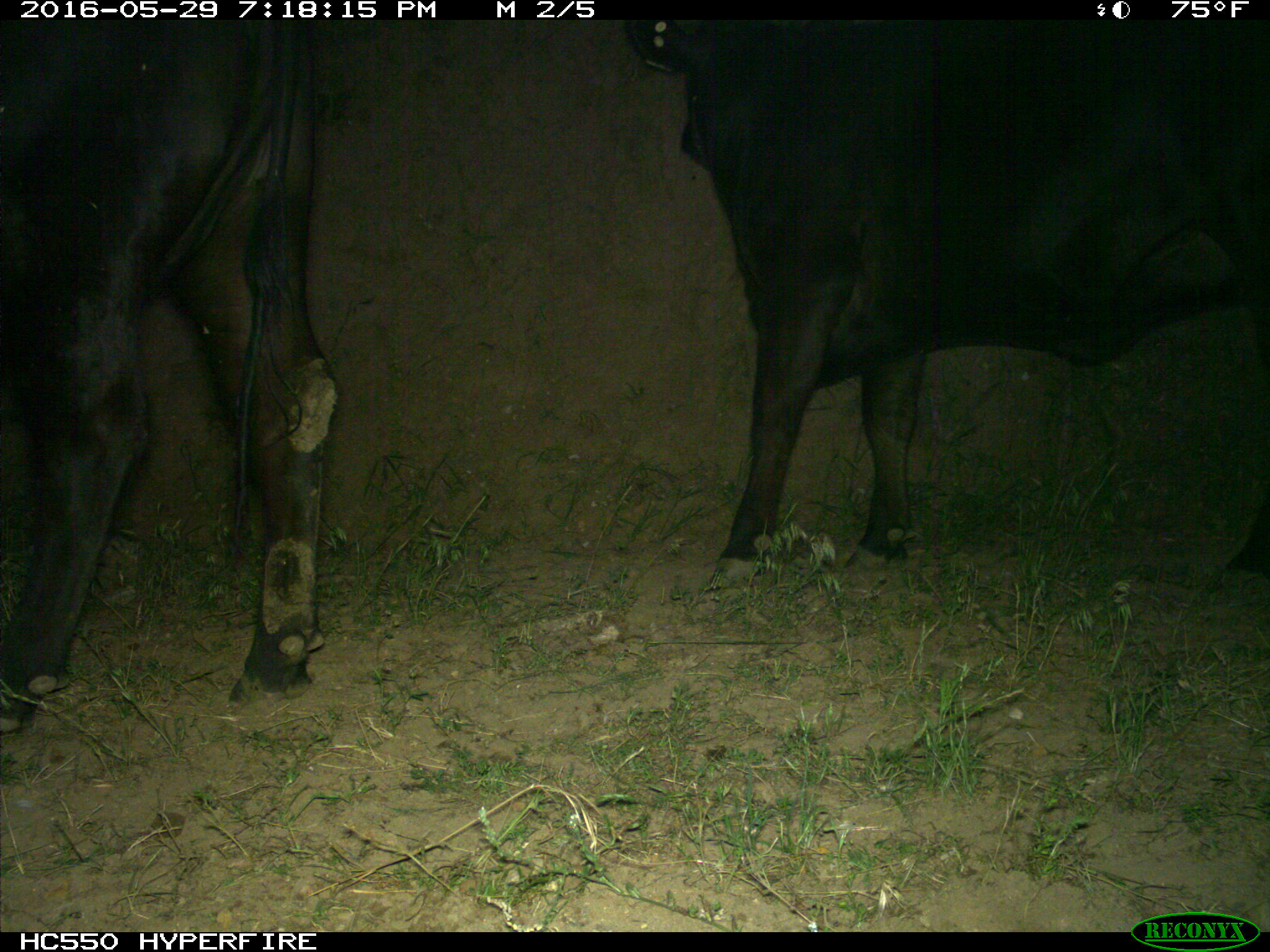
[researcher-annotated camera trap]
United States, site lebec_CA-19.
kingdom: Animalia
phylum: Chordata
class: Mammalia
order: Artiodactyla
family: Bovidae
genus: Bos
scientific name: Bos taurus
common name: domestic cow